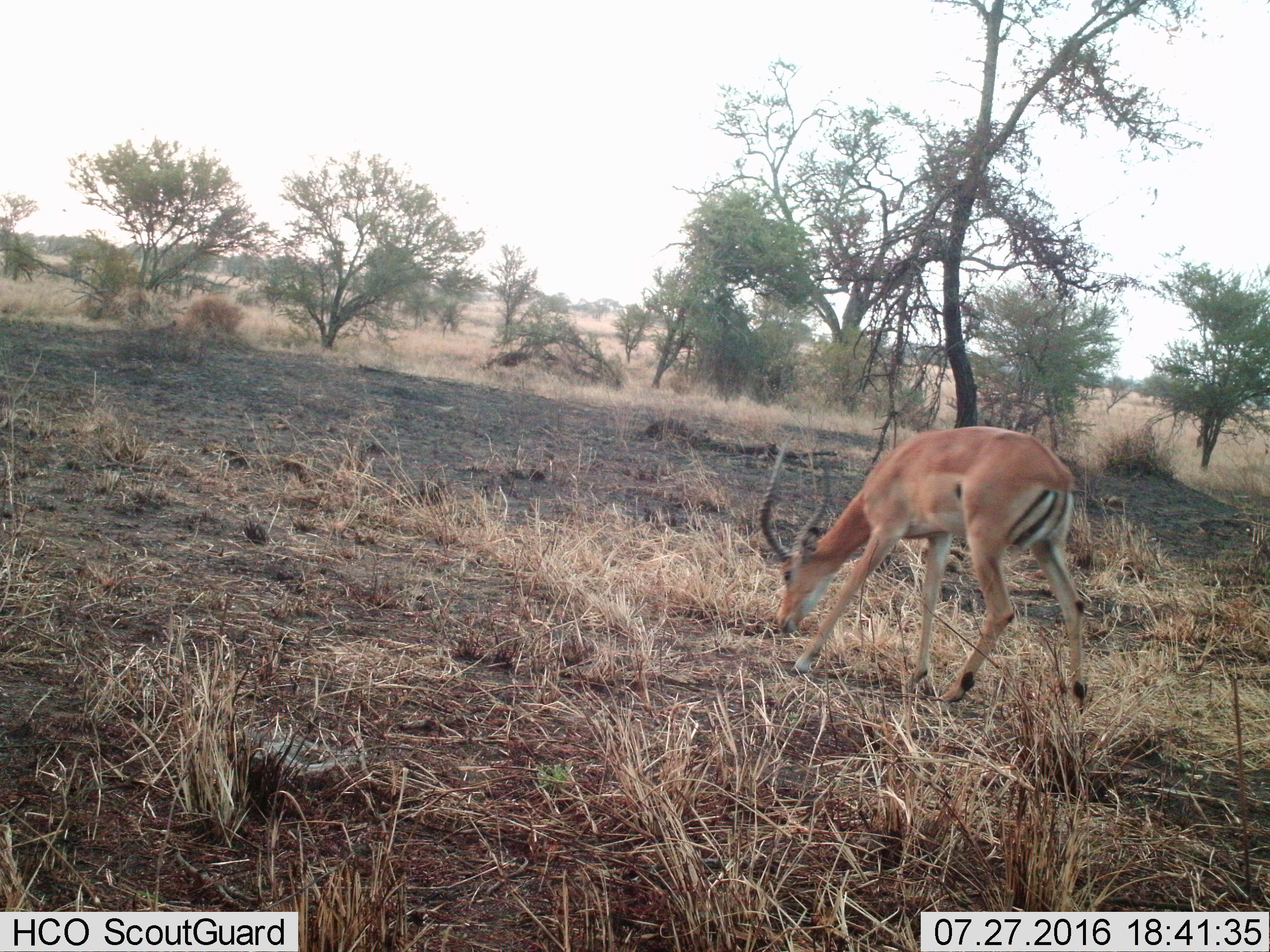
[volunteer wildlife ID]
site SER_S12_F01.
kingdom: Animalia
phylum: Chordata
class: Mammalia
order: Artiodactyla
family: Bovidae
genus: Aepyceros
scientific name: Aepyceros melampus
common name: impala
Impala (Aepyceros melampus), count 1. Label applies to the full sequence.